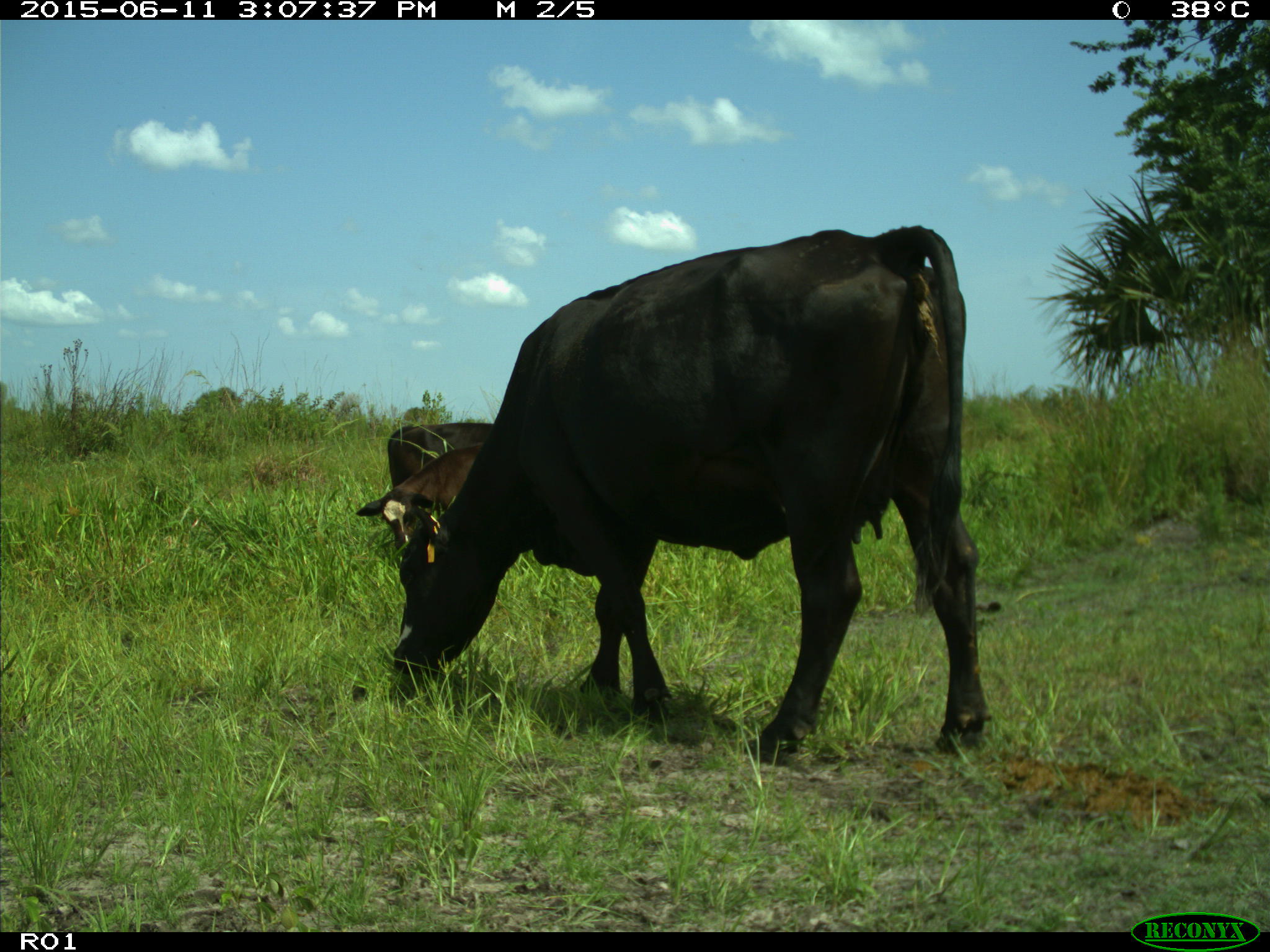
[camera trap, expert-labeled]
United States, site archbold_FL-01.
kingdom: Animalia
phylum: Chordata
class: Mammalia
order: Artiodactyla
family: Bovidae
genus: Bos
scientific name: Bos taurus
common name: domestic cow